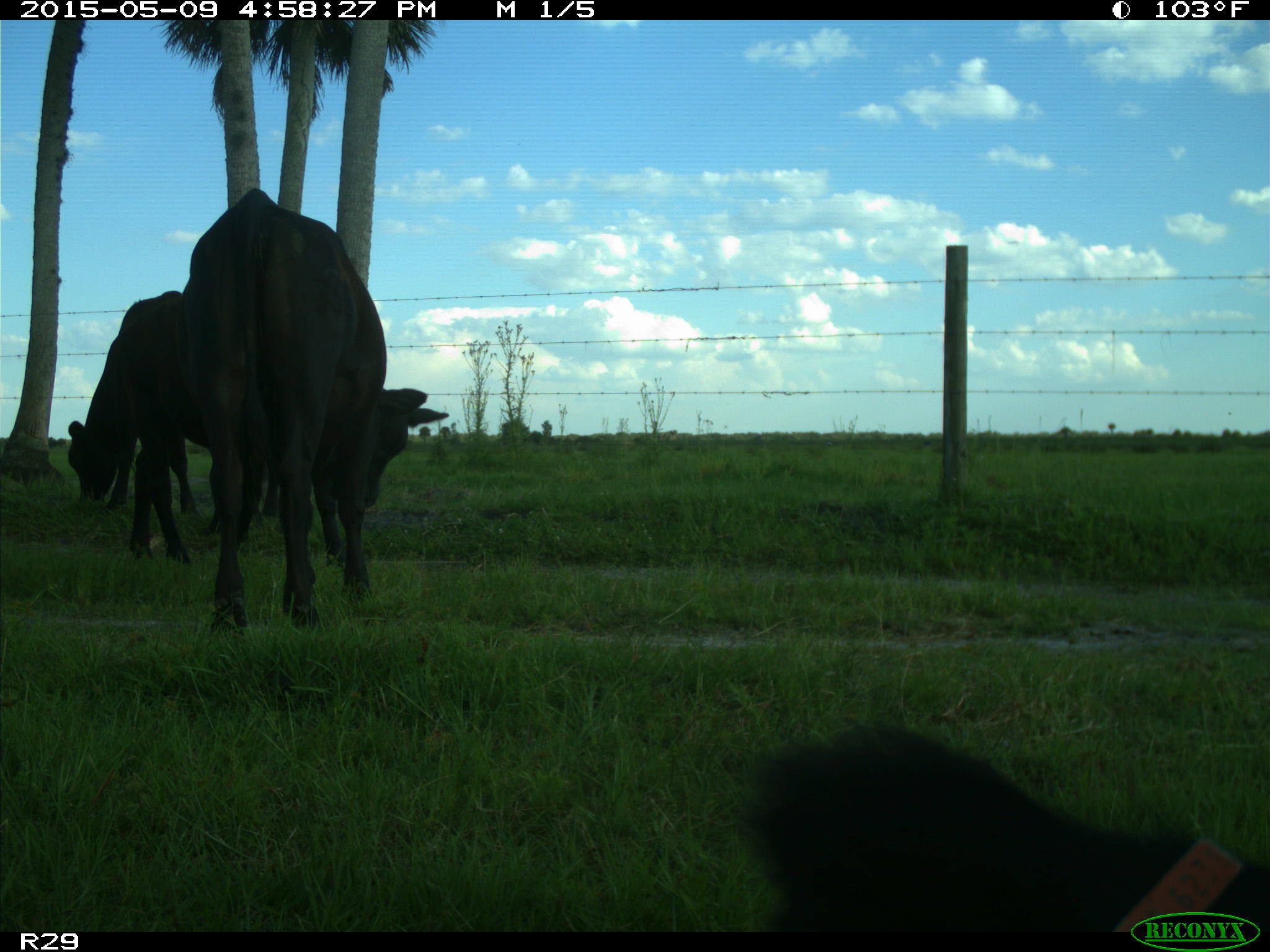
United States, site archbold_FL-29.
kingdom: Animalia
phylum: Chordata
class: Mammalia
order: Artiodactyla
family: Bovidae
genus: Bos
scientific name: Bos taurus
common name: domestic cow